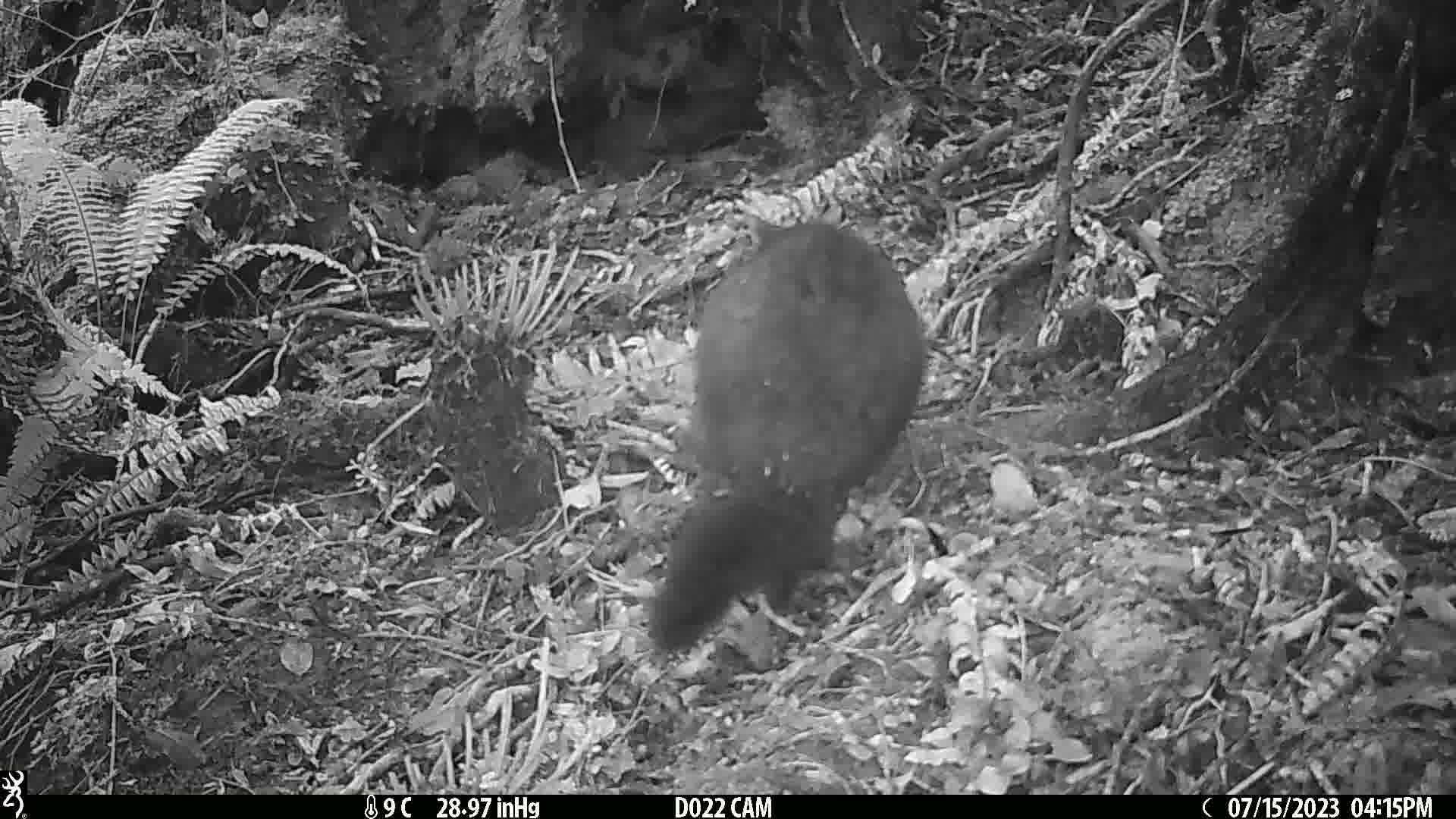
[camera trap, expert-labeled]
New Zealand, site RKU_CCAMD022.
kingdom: Animalia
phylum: Chordata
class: Mammalia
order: Diprotodontia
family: Phalangeridae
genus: Trichosurus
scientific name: Trichosurus vulpecula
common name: common brushtail possum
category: possum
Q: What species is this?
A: Possum (common brushtail possum) (Trichosurus vulpecula).